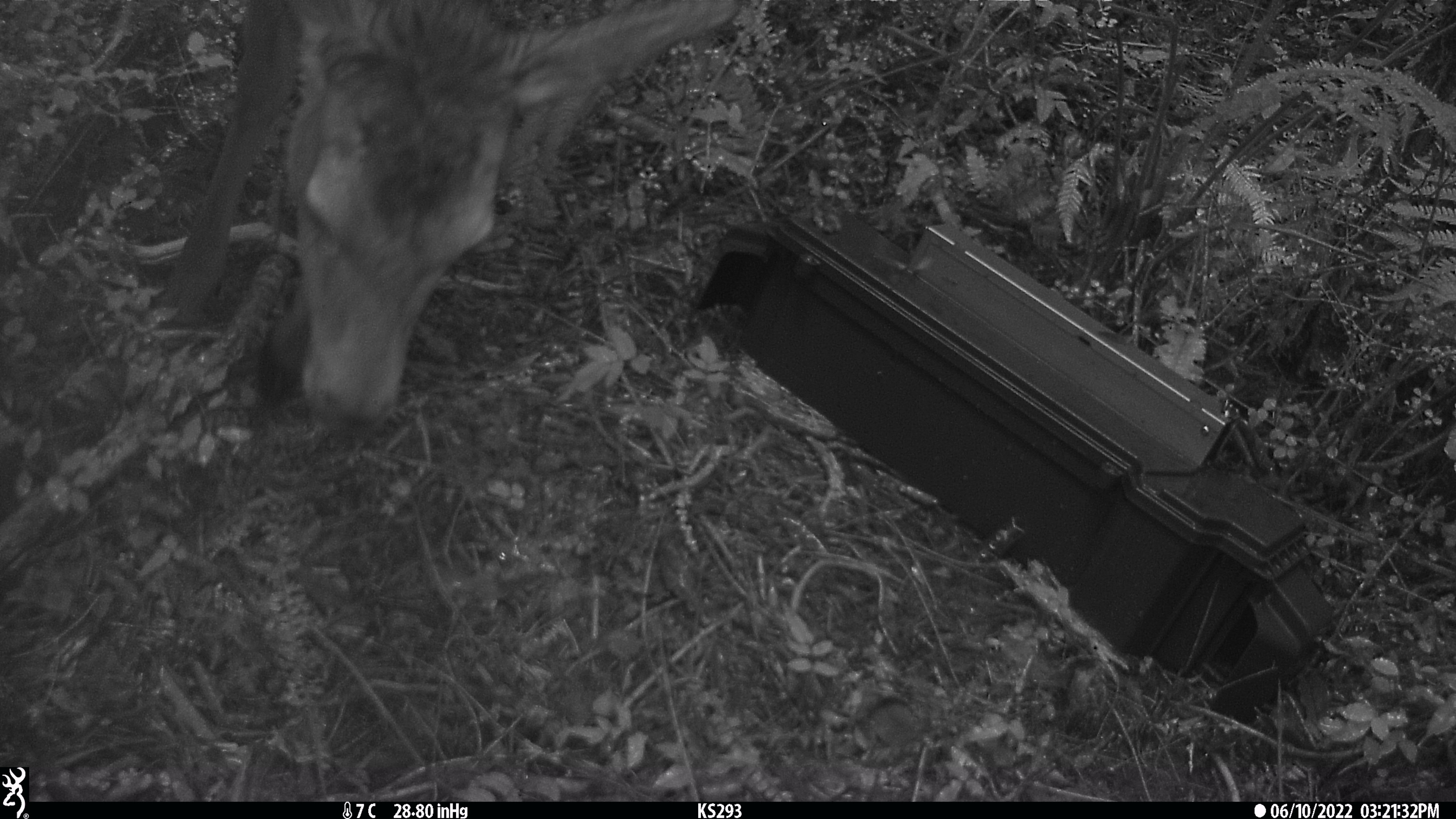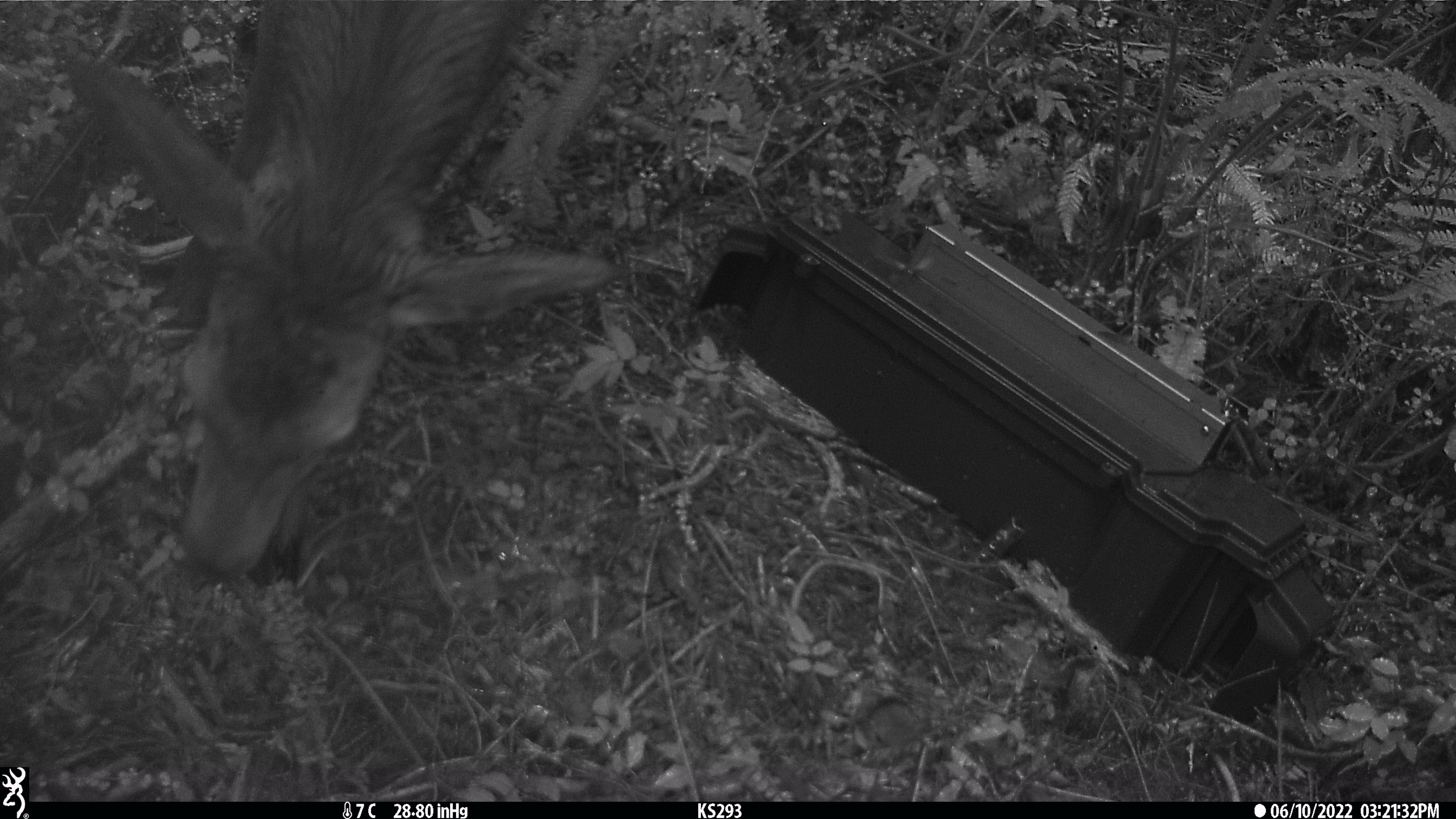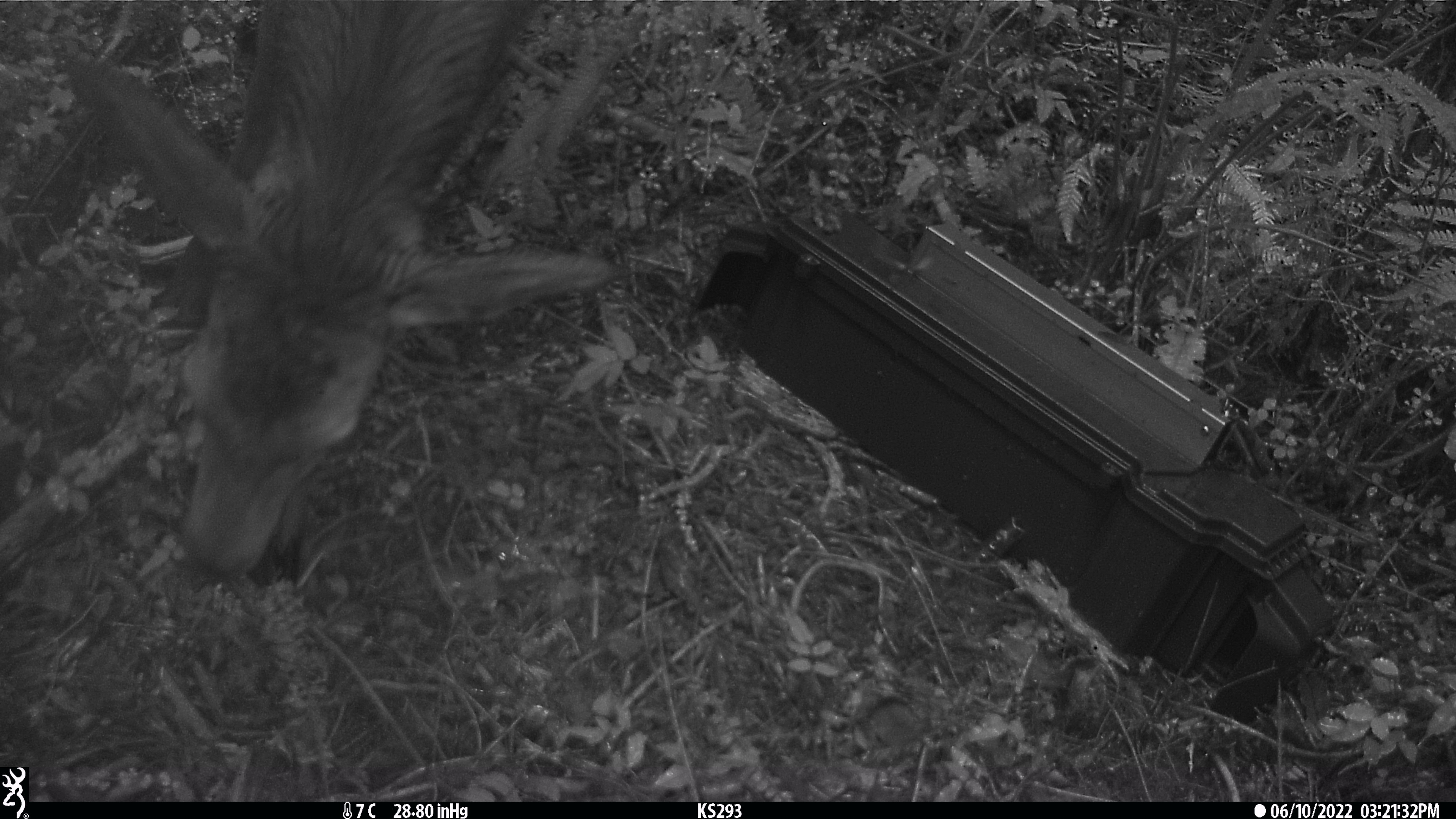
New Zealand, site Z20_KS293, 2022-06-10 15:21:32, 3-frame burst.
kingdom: Animalia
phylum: Chordata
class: Mammalia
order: Artiodactyla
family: Cervidae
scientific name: Cervidae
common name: deer